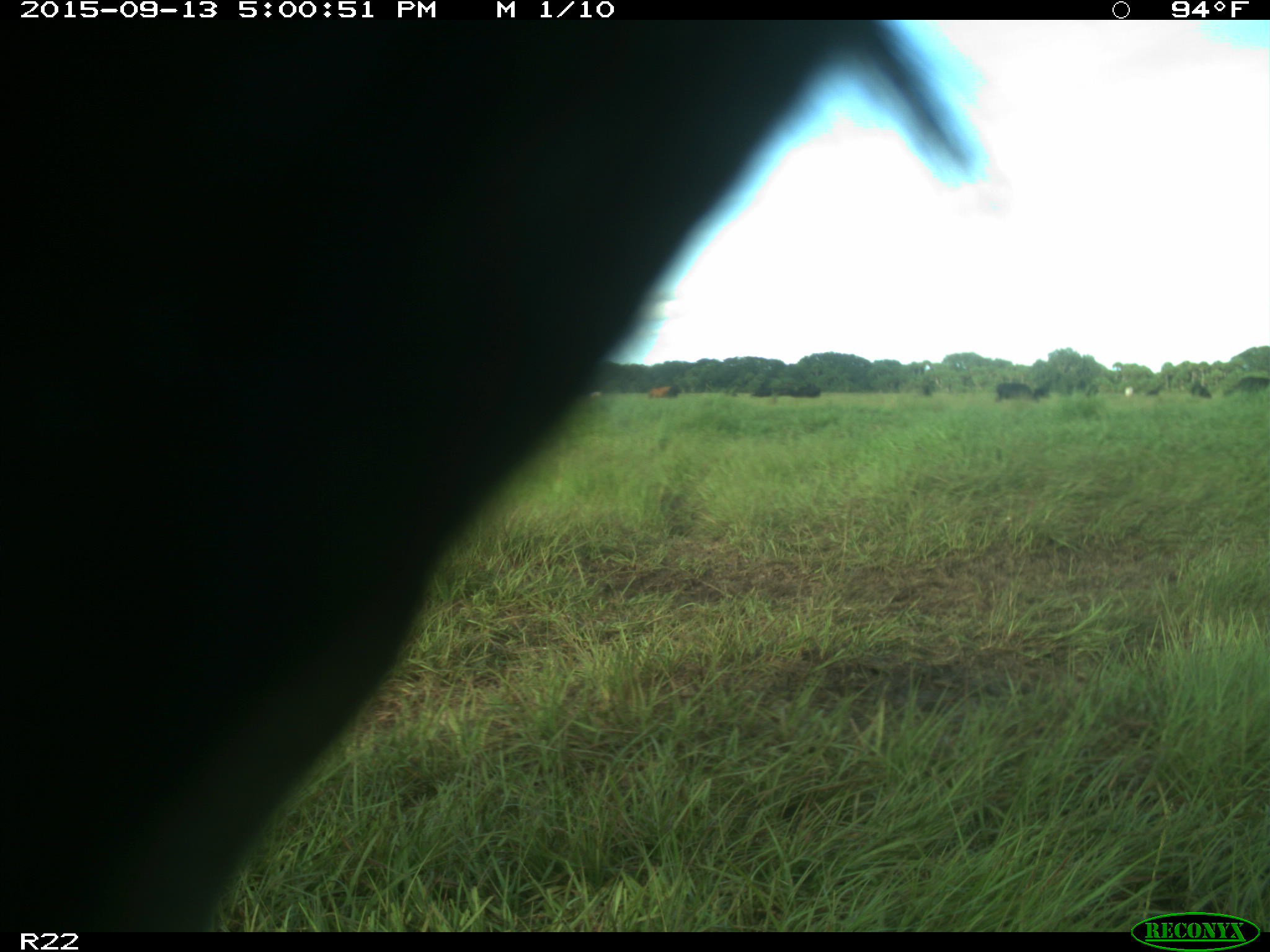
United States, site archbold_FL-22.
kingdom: Animalia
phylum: Chordata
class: Mammalia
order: Artiodactyla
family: Bovidae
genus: Bos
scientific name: Bos taurus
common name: domestic cow